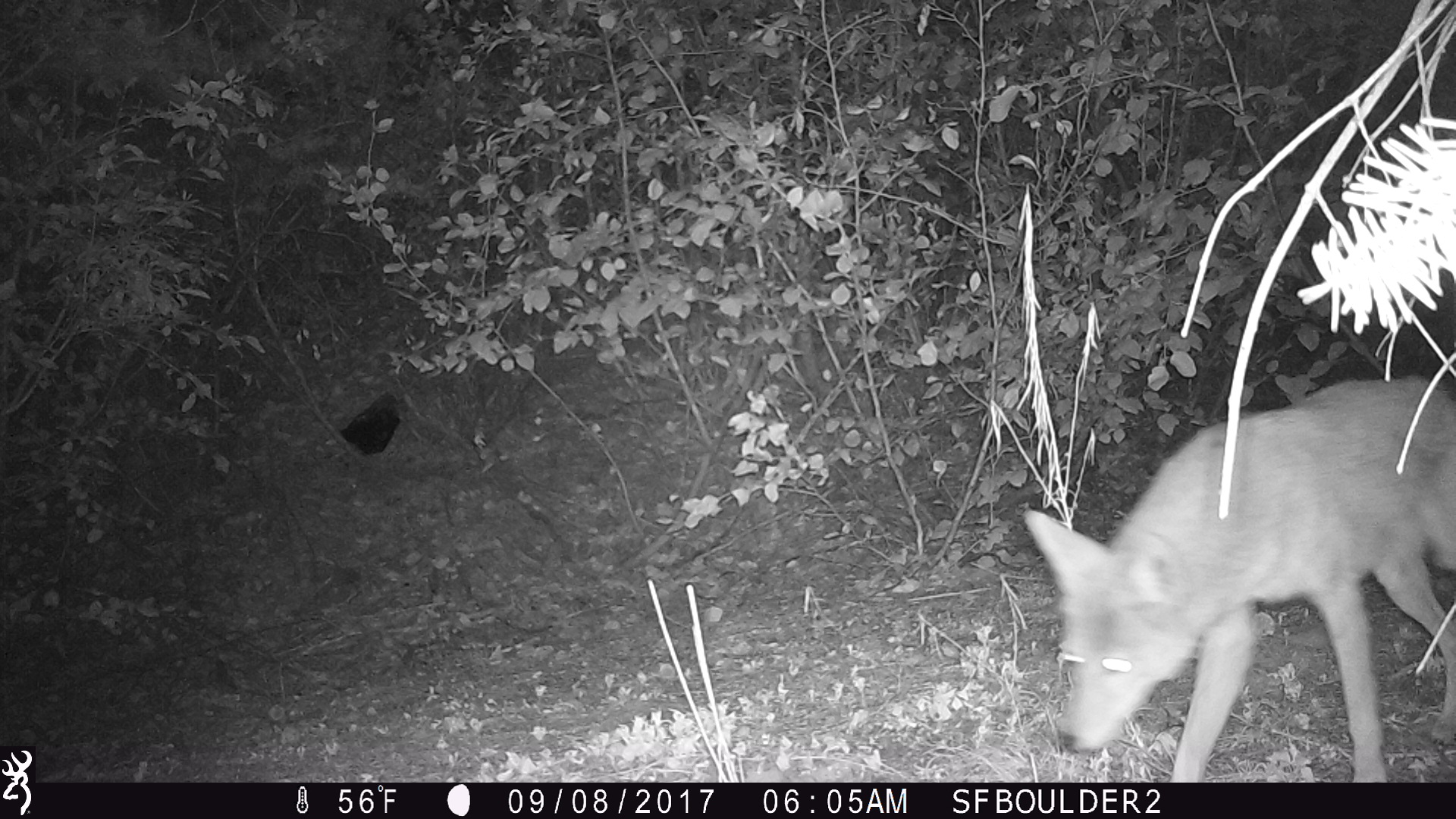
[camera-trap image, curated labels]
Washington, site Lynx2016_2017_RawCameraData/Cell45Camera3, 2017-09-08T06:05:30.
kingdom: Animalia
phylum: Chordata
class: Mammalia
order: Carnivora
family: Canidae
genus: Canis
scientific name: Canis latrans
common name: coyote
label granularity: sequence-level